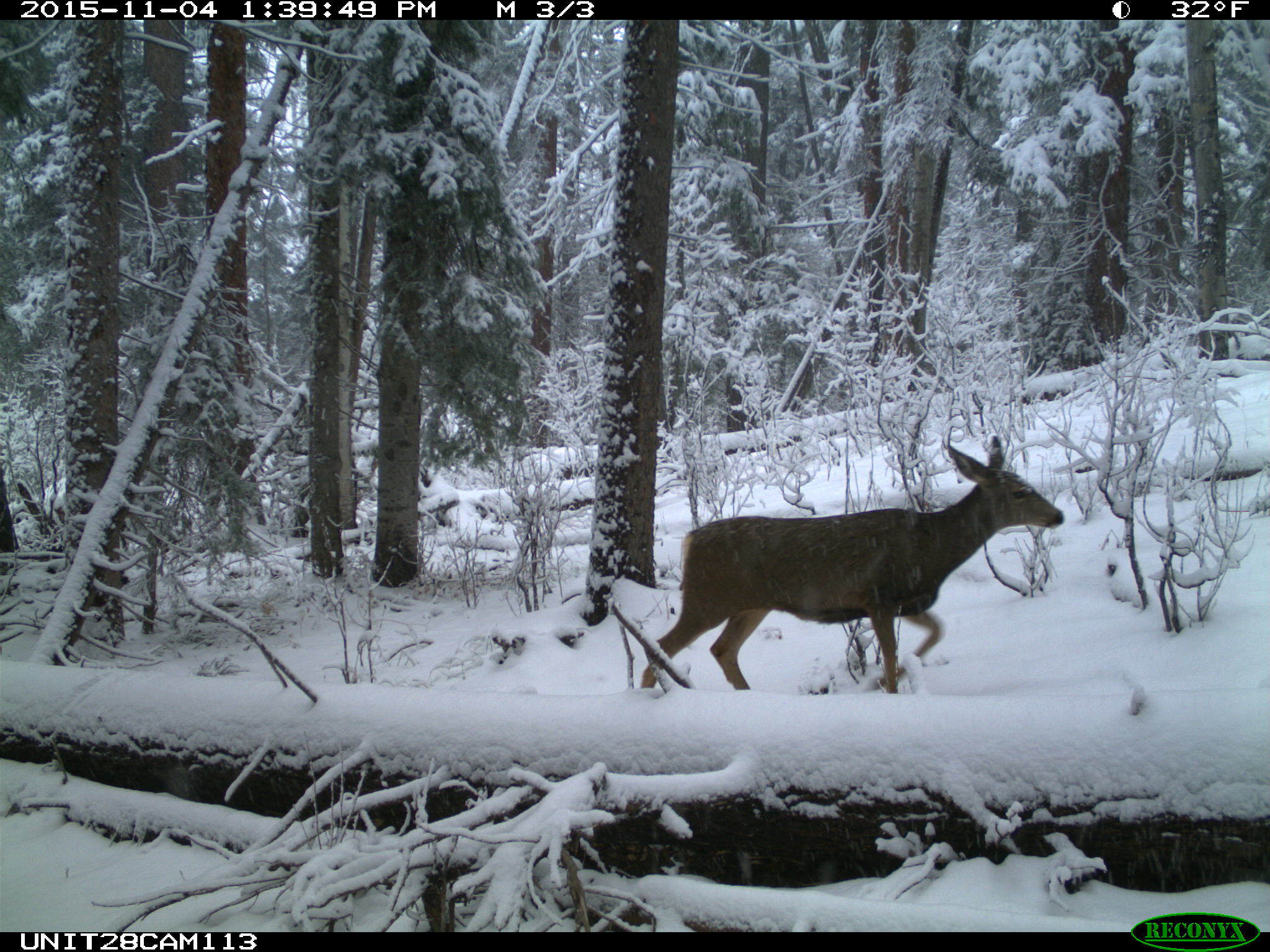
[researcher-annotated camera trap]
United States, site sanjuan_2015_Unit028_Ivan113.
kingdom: Animalia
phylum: Chordata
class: Mammalia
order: Artiodactyla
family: Cervidae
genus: Odocoileus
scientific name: Odocoileus hemionus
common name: mule deer